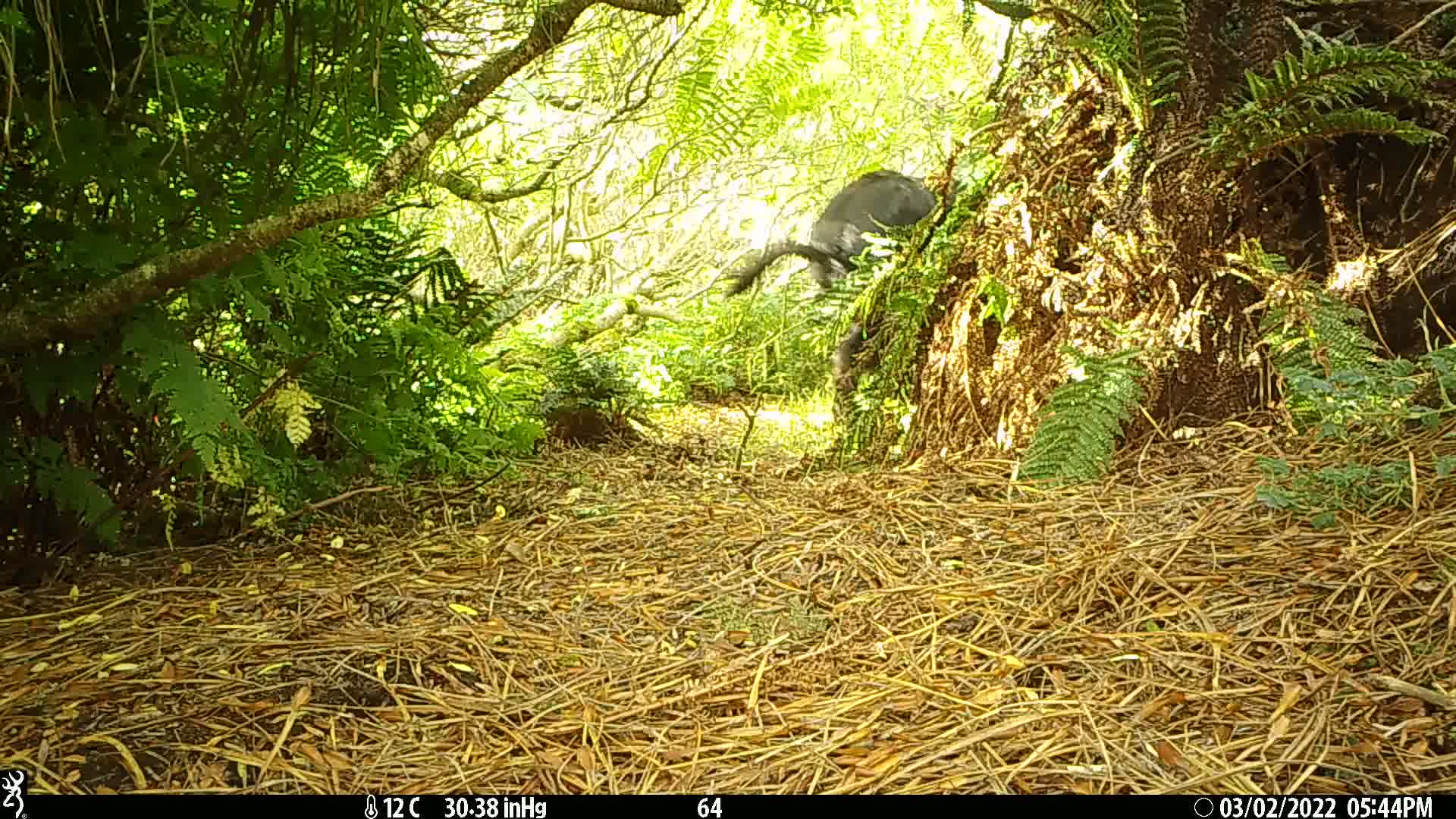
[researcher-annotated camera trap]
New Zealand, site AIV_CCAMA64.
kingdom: Animalia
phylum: Chordata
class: Mammalia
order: Artiodactyla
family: Suidae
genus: Sus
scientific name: Sus scrofa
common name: pig